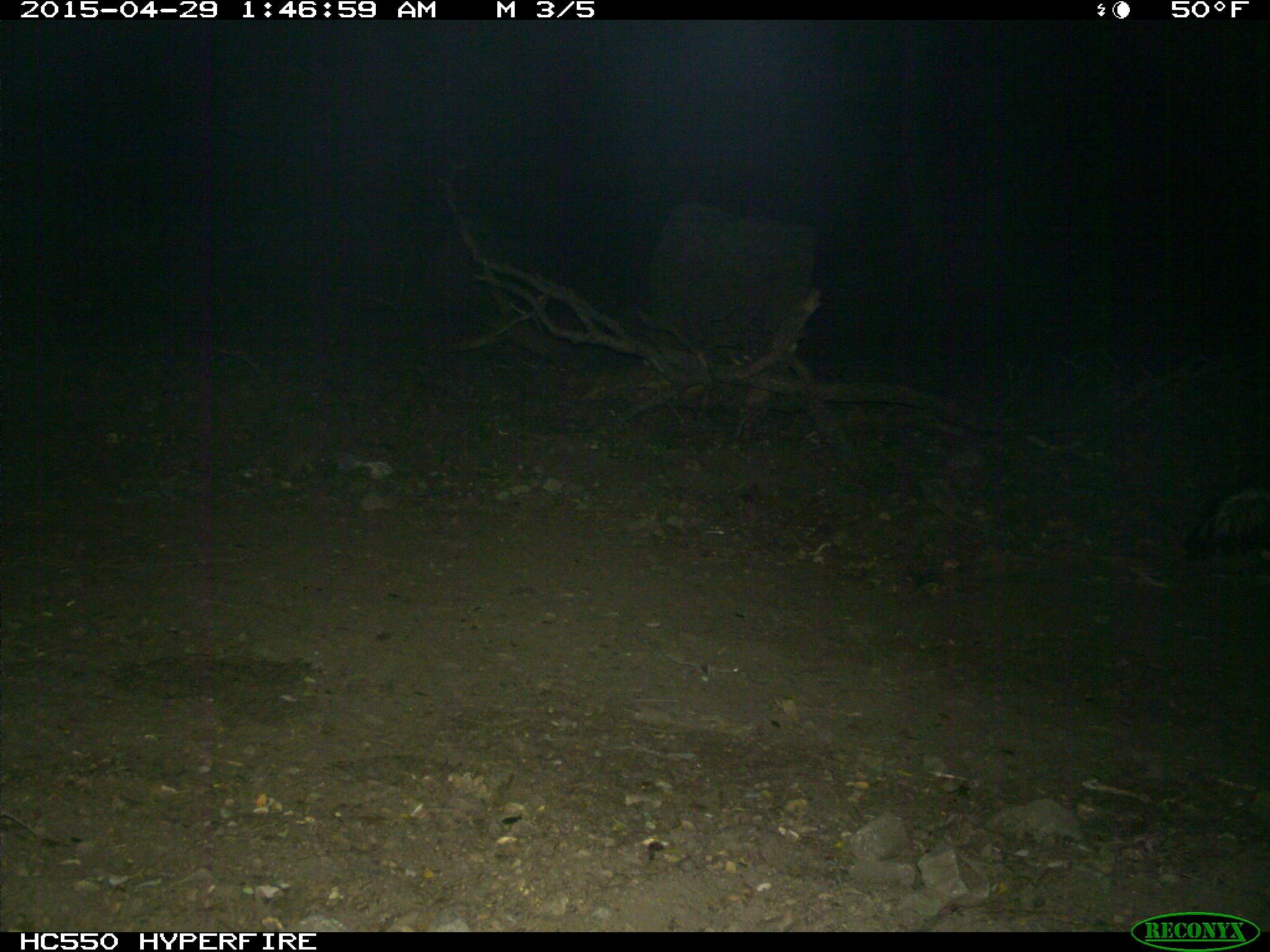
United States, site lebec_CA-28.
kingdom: Animalia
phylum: Chordata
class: Mammalia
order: Carnivora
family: Mephitidae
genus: Mephitis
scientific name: Mephitis mephitis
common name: striped skunk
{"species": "Mephitis mephitis (striped skunk)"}